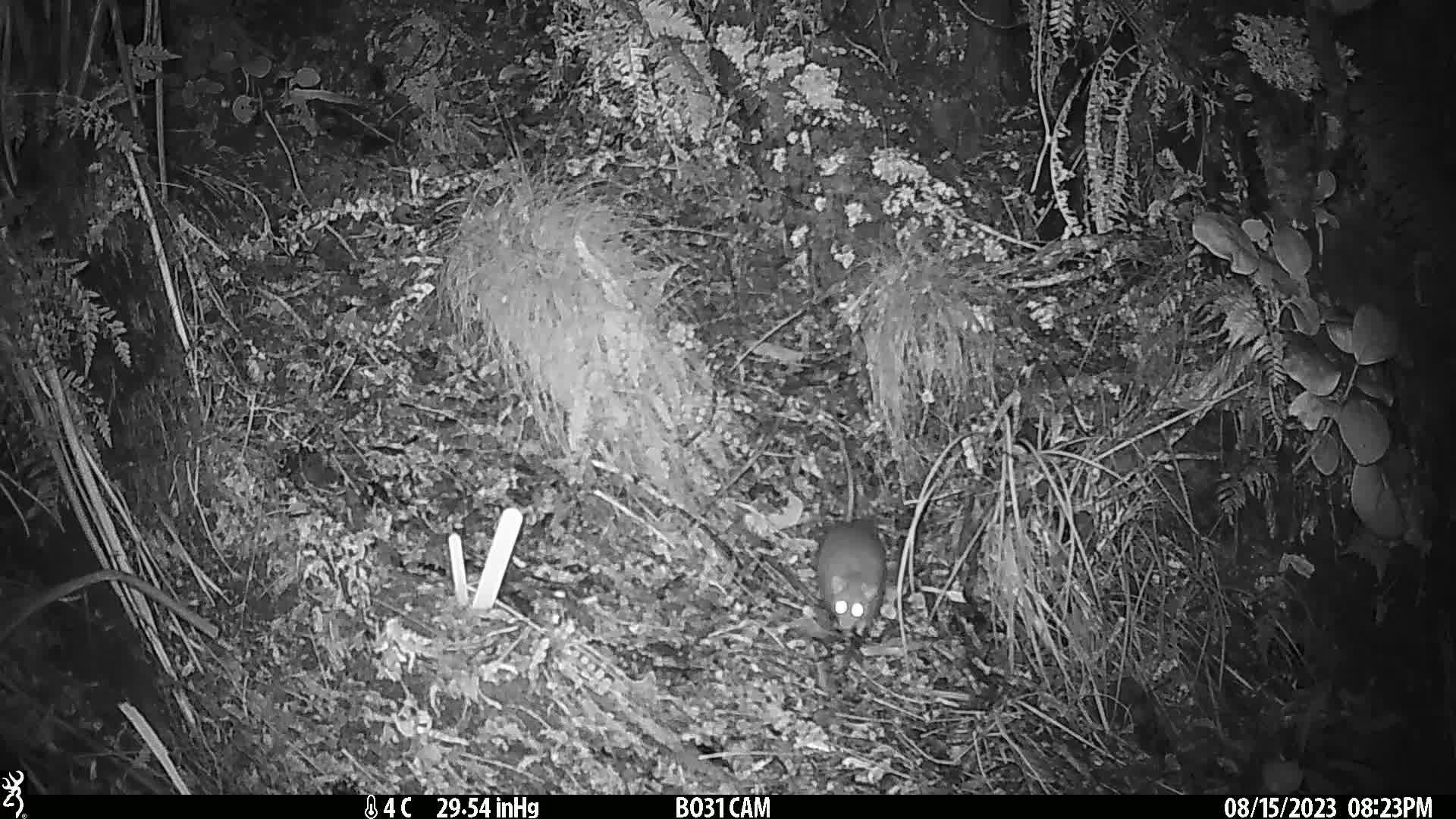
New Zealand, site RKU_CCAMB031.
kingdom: Animalia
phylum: Chordata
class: Mammalia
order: Rodentia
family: Muridae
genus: Rattus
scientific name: Rattus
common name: rat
Rat (Rattus).